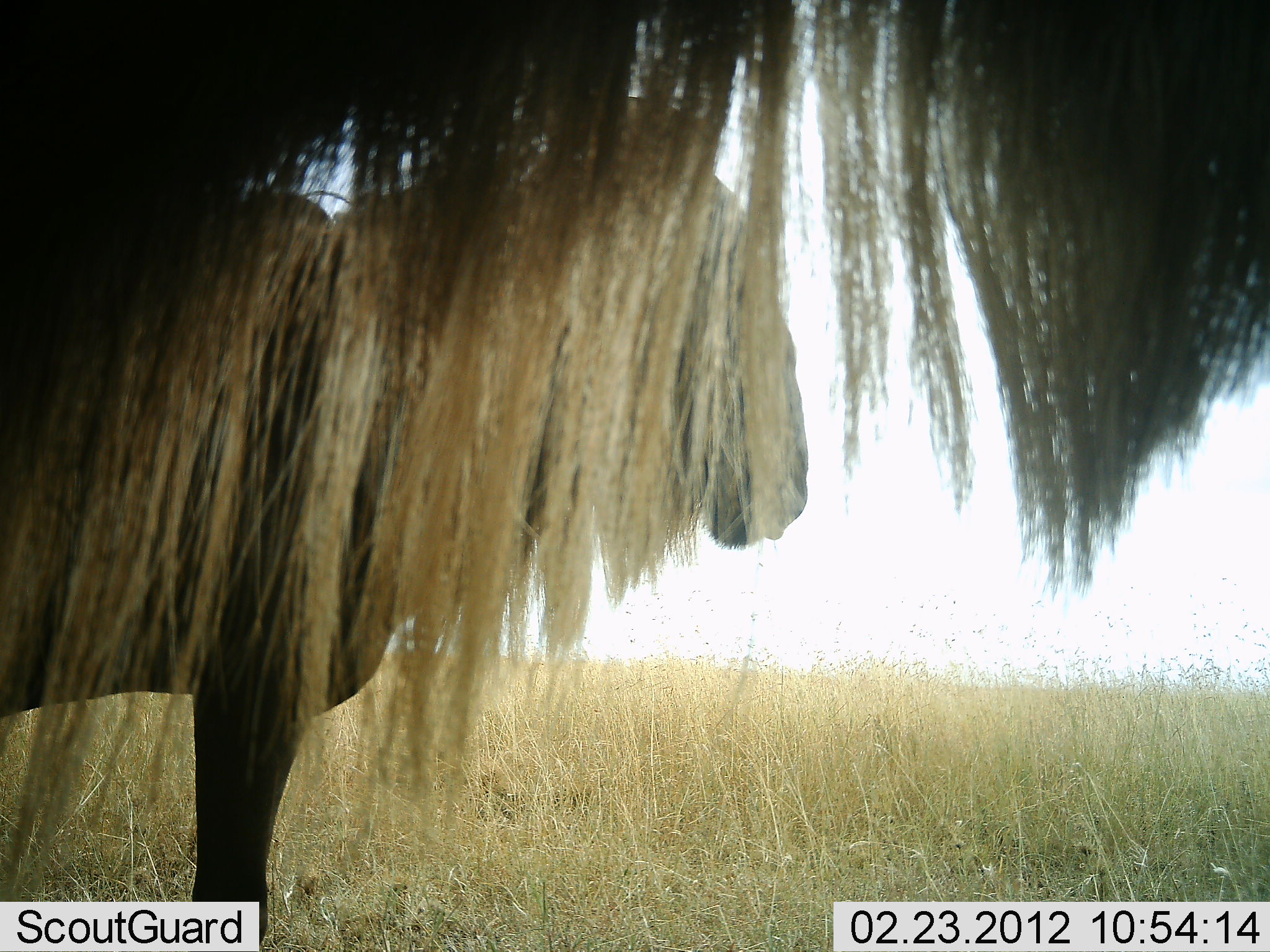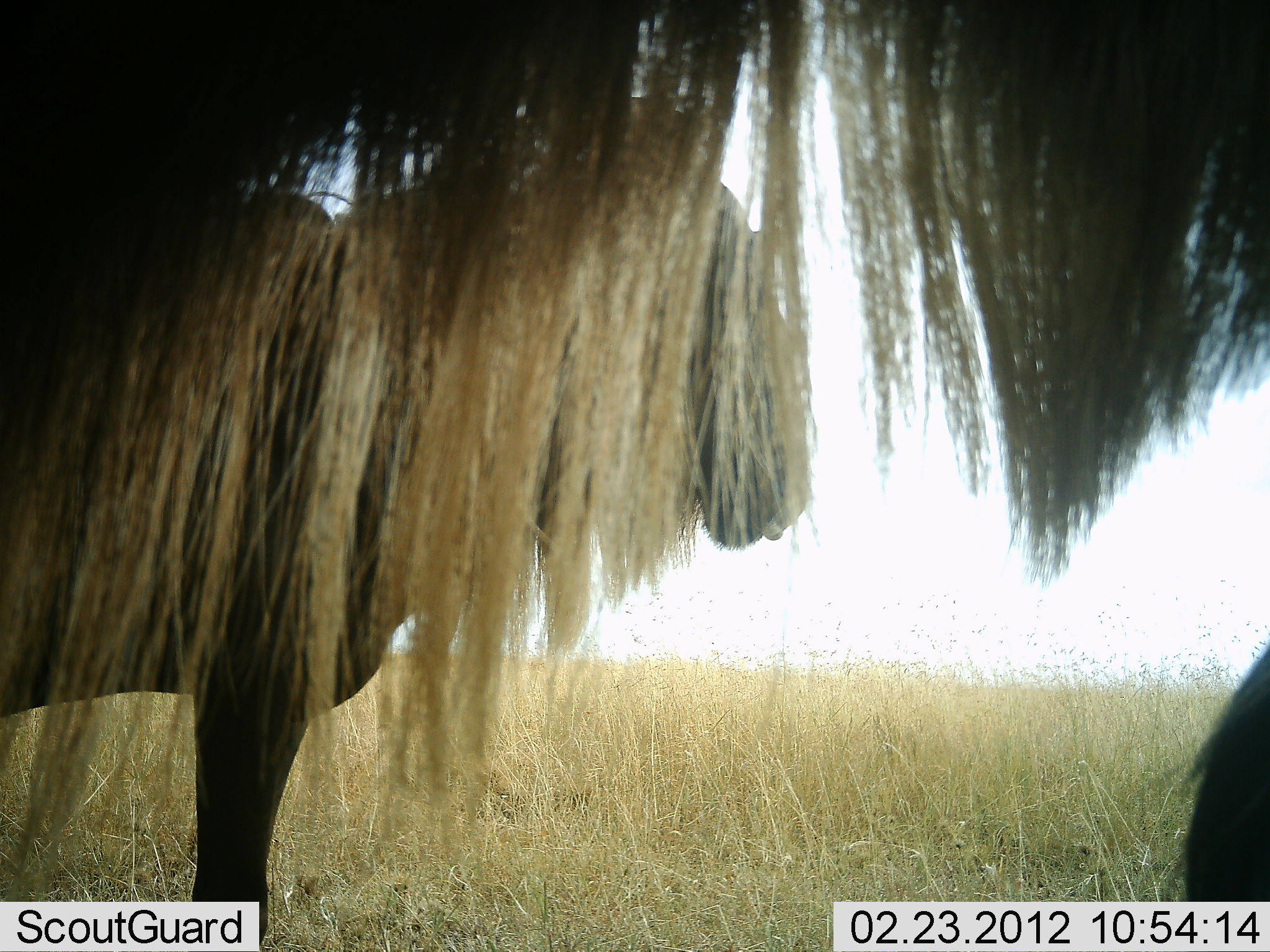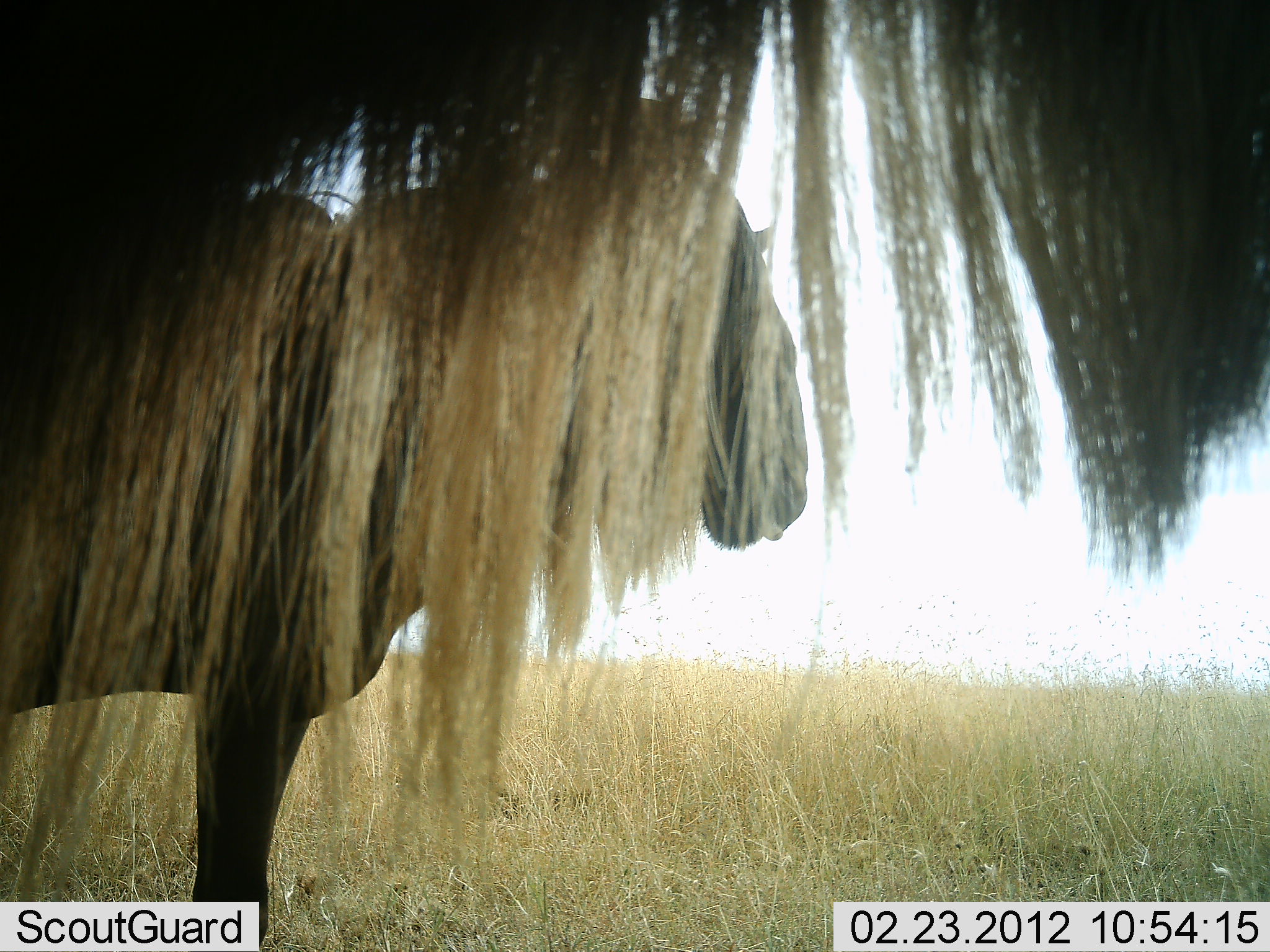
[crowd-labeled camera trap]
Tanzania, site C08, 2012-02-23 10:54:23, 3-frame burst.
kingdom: Animalia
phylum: Chordata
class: Mammalia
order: Artiodactyla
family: Bovidae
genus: Connochaetes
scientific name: Connochaetes taurinus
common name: blue wildebeest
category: wildebeest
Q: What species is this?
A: Wildebeest (blue wildebeest) (Connochaetes taurinus).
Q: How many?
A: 2.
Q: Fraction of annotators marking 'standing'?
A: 100%.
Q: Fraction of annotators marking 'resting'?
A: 0%.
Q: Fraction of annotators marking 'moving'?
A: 0%.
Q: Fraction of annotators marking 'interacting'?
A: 0%.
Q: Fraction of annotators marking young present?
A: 0%.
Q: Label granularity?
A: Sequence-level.